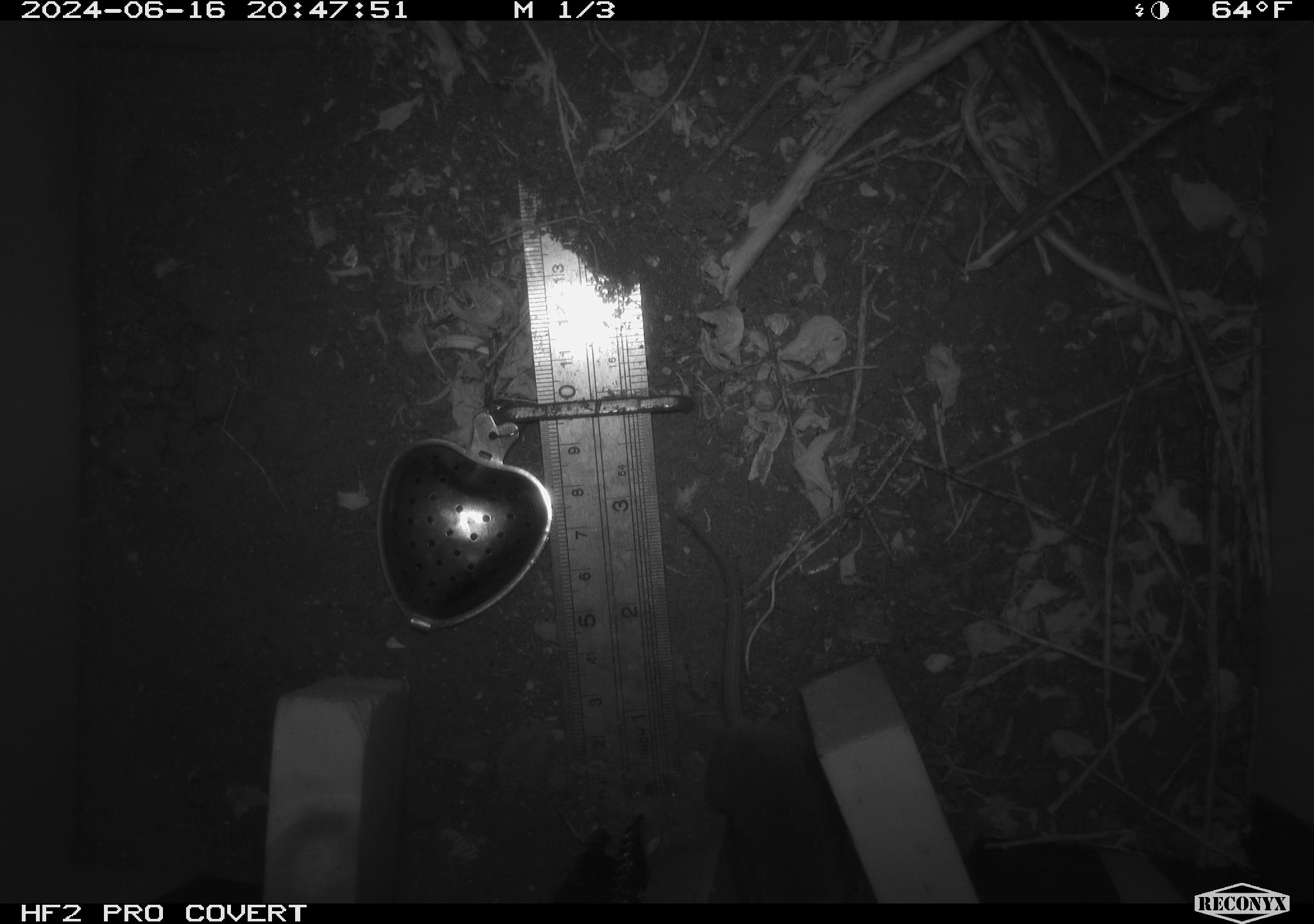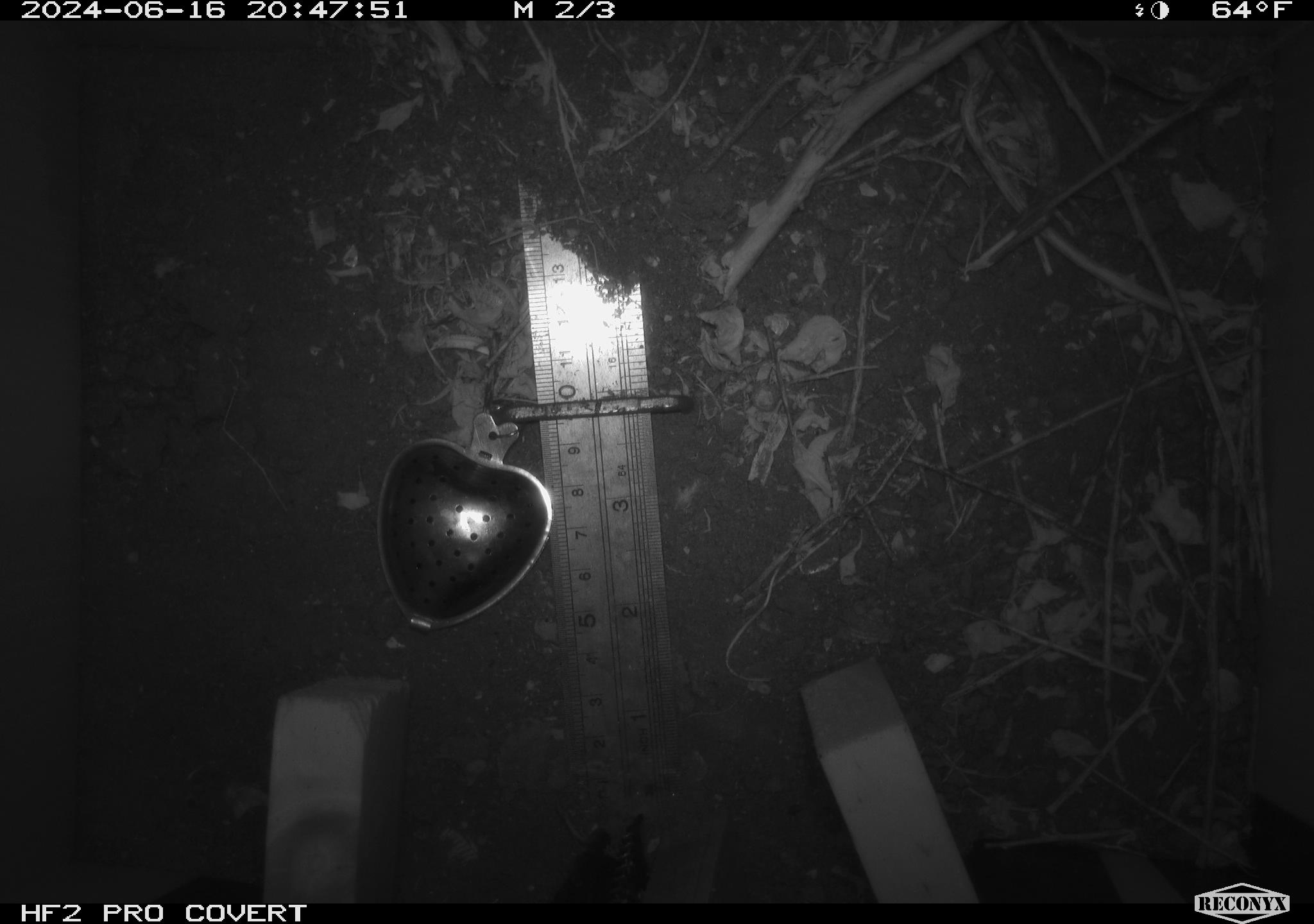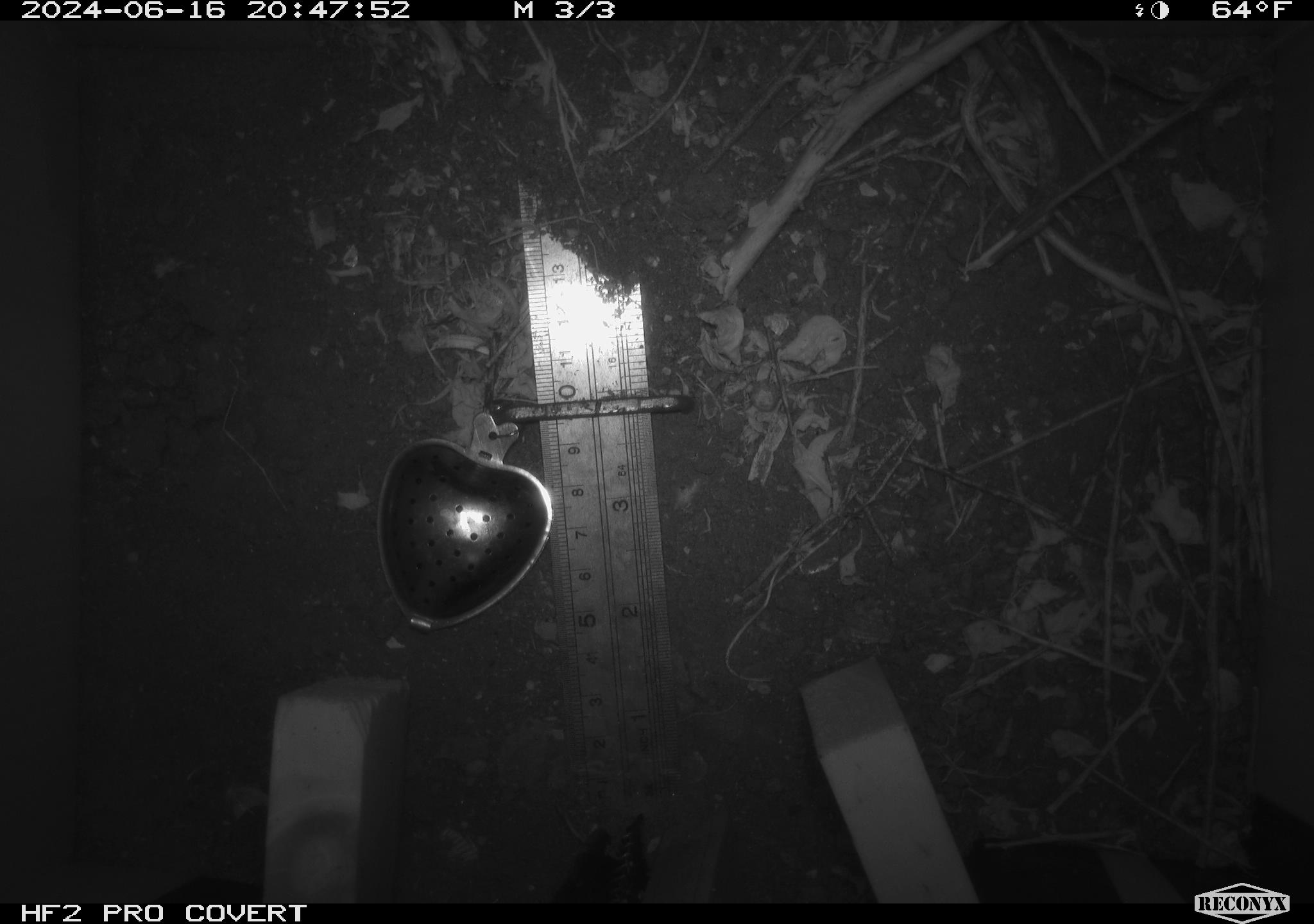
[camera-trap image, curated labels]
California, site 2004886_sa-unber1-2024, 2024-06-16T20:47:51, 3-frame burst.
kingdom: Animalia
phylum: Chordata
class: Mammalia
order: Rodentia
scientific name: Rodentia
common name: mouse species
Mouse species (Rodentia).